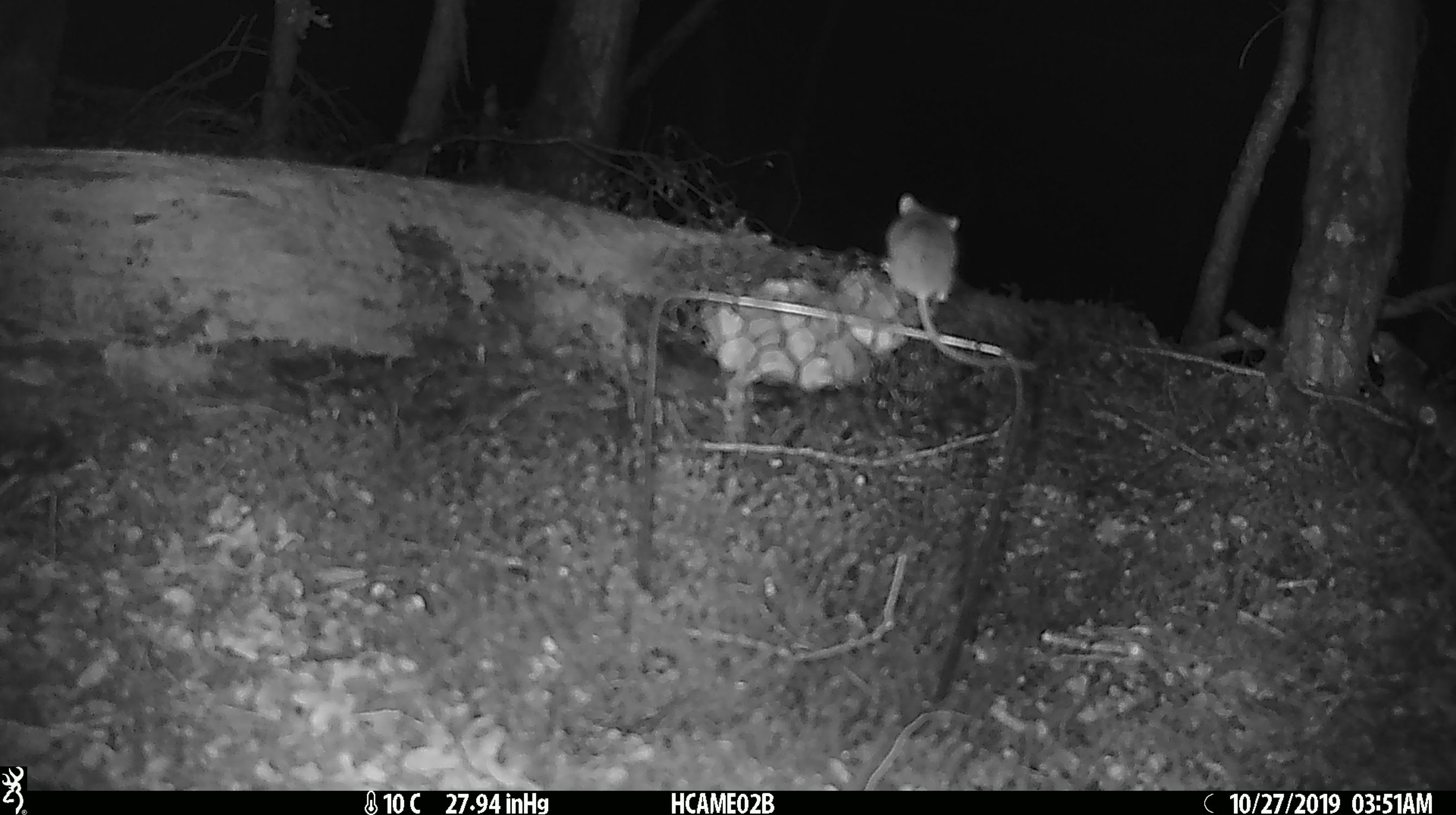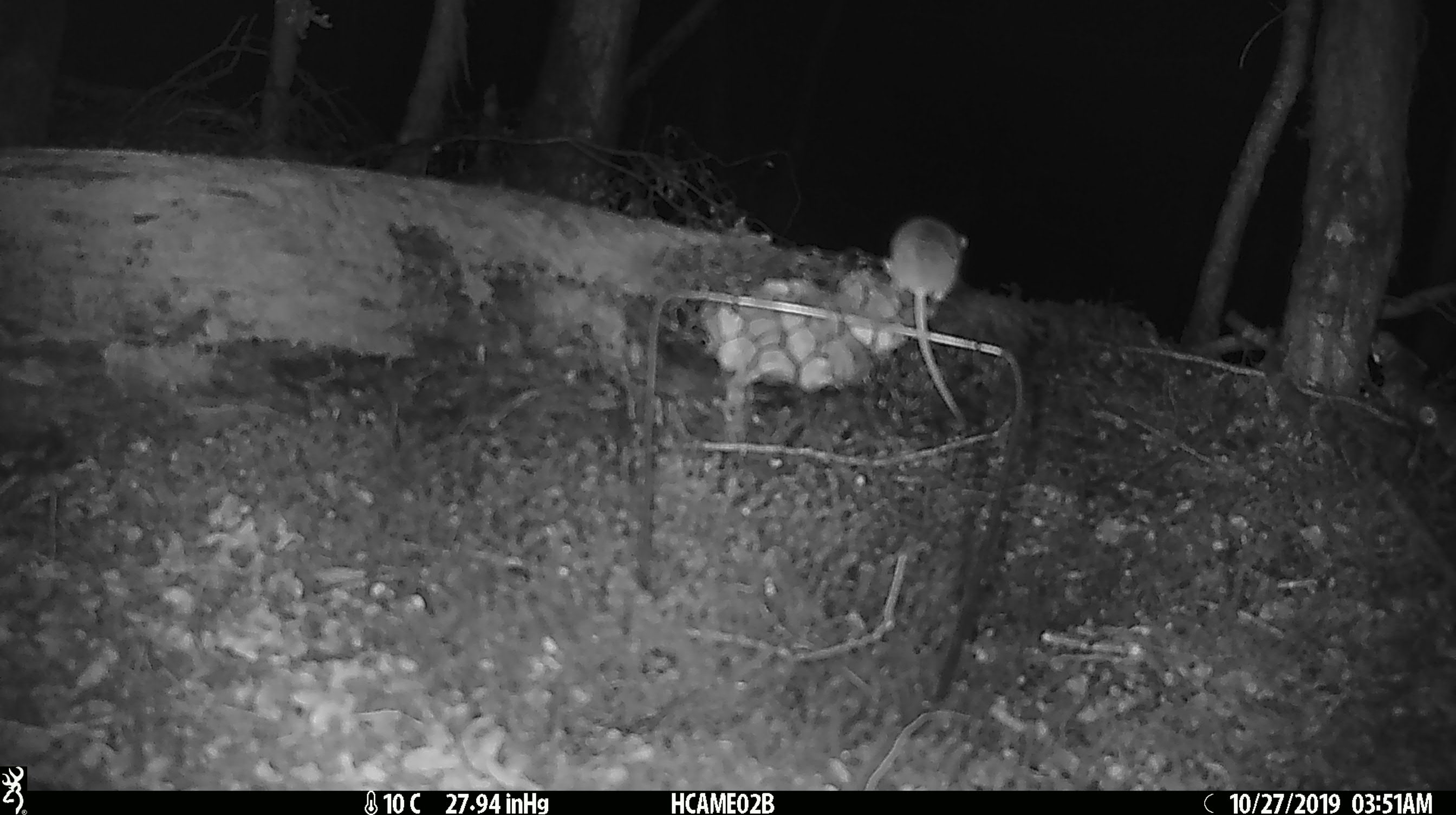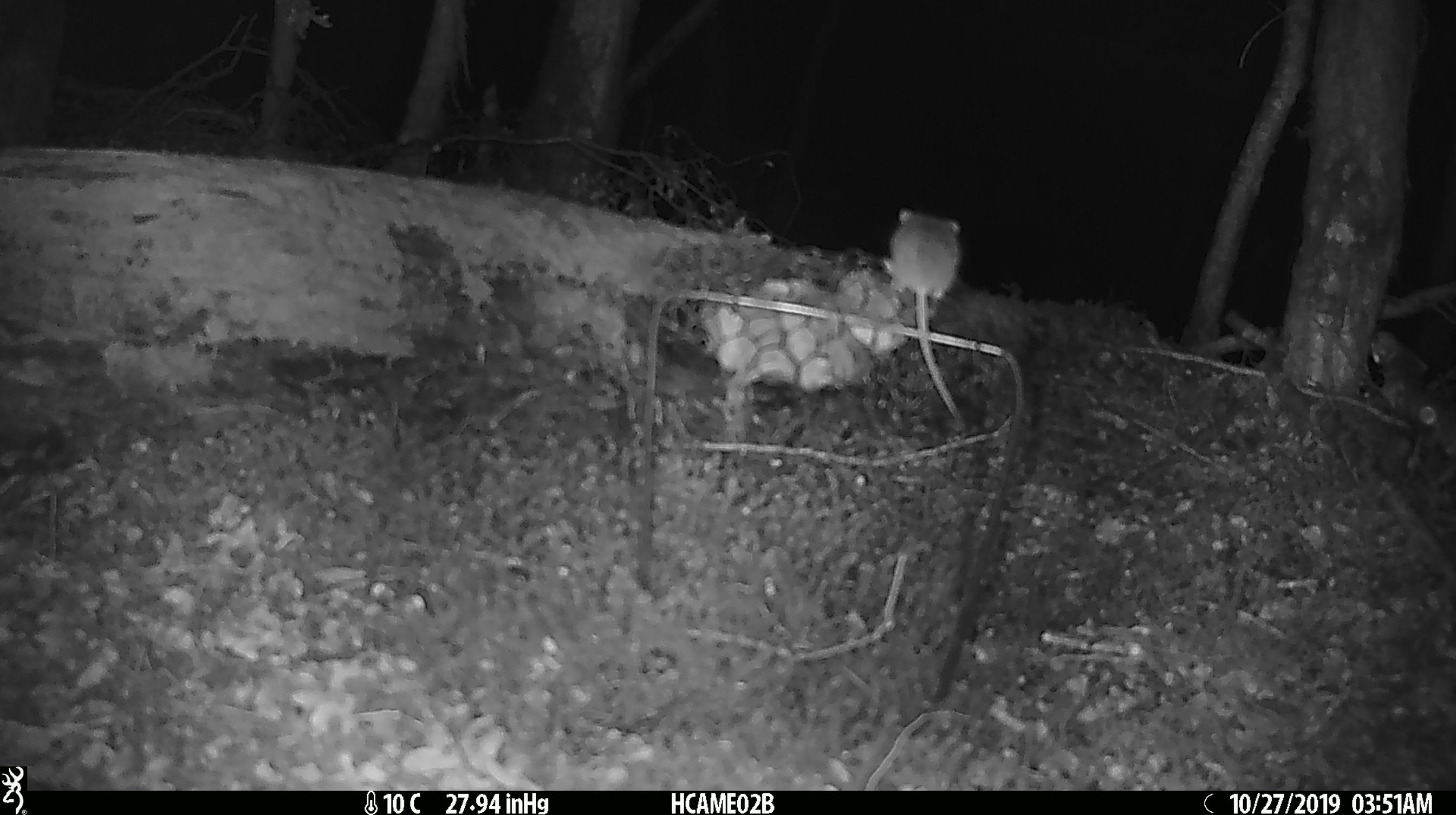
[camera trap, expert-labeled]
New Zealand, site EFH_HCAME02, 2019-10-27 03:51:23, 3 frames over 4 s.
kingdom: Animalia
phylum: Chordata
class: Mammalia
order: Rodentia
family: Muridae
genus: Mus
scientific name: Mus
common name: mouse